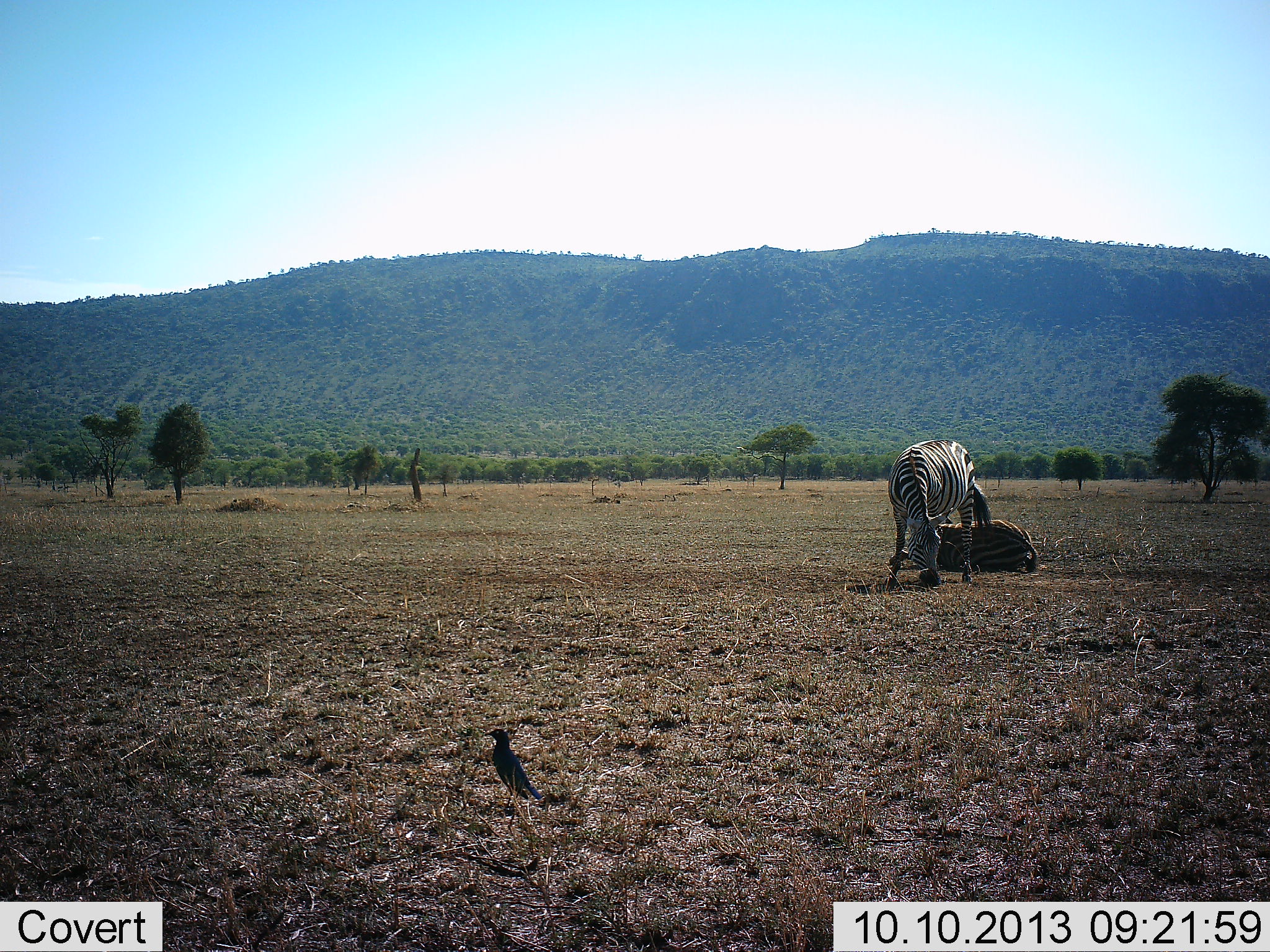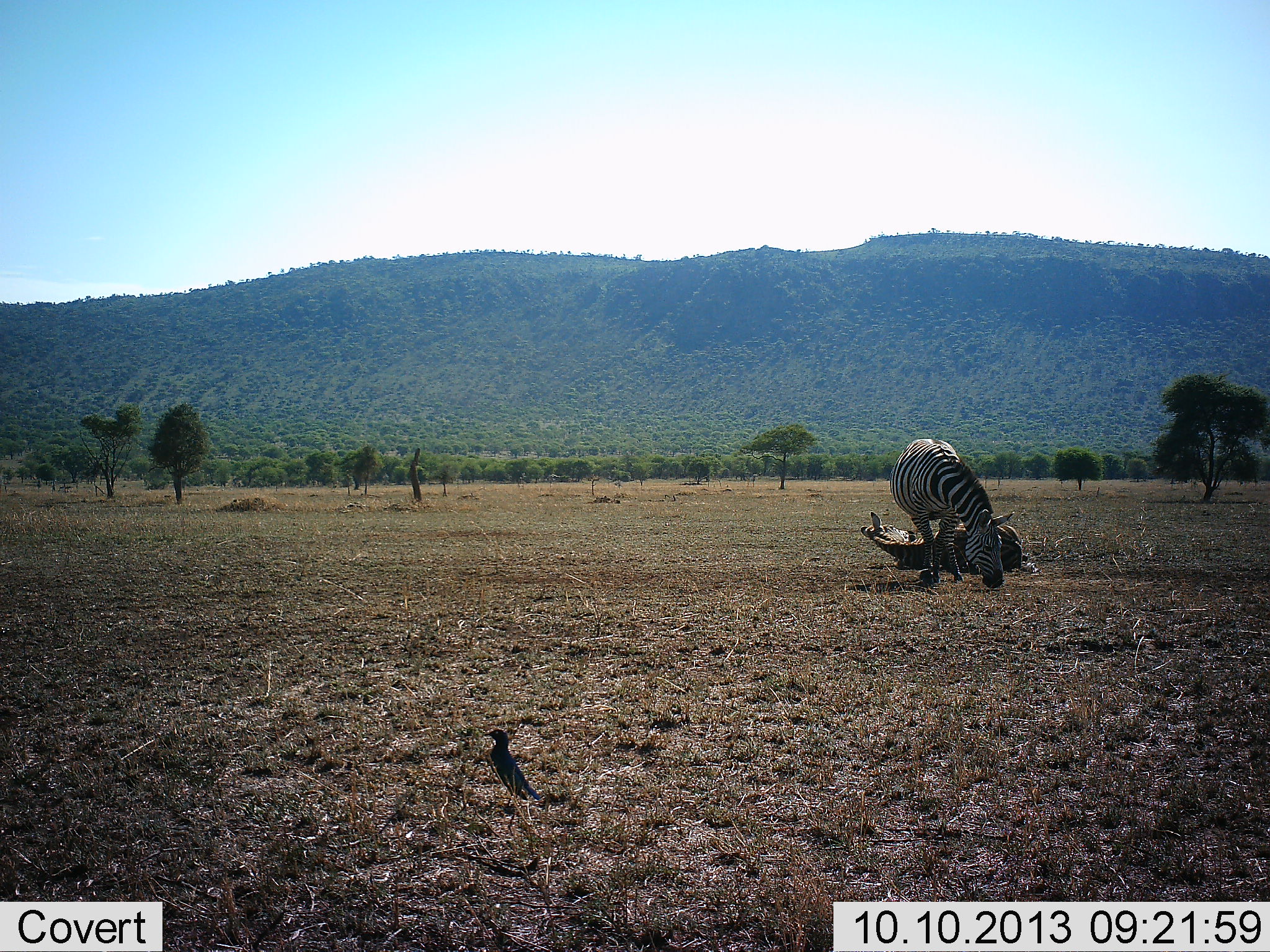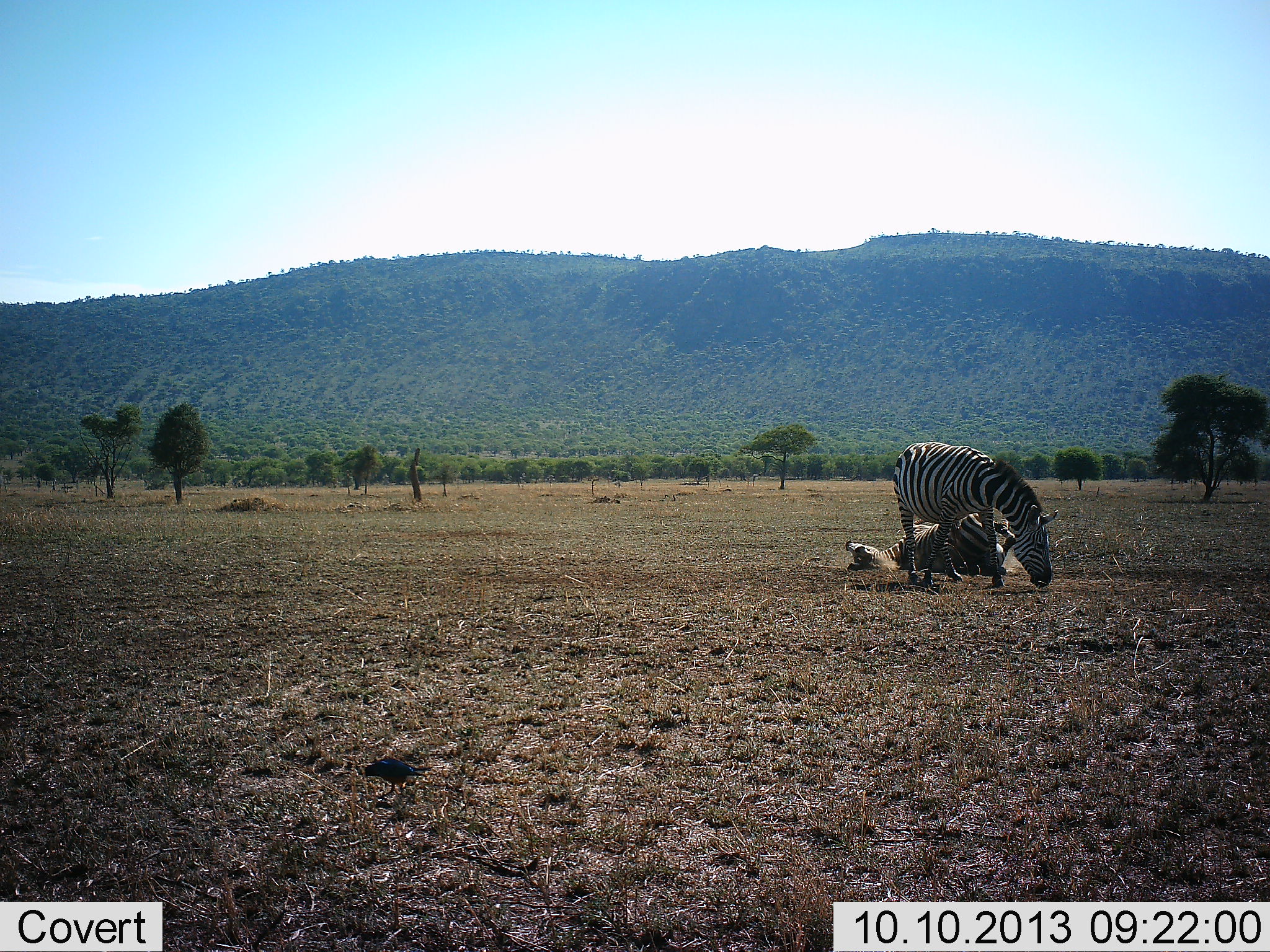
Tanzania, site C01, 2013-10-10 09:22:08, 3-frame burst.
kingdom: Animalia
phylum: Chordata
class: Aves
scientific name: Aves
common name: bird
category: otherbird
Otherbird (bird) (Aves), count 1. Behavior (volunteer vote fractions): standing 50%, resting 0%, moving 57%, interacting 0%. Young present (vote fraction): 0%. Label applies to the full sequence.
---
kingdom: Animalia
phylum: Chordata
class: Mammalia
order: Perissodactyla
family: Equidae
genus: Equus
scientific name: Equus quagga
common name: plains zebra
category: zebra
Zebra (plains zebra) (Equus quagga), count 2. Behavior (volunteer vote fractions): standing 47%, resting 53%, moving 47%, interacting 12%. Young present (vote fraction): 0%. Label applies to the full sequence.